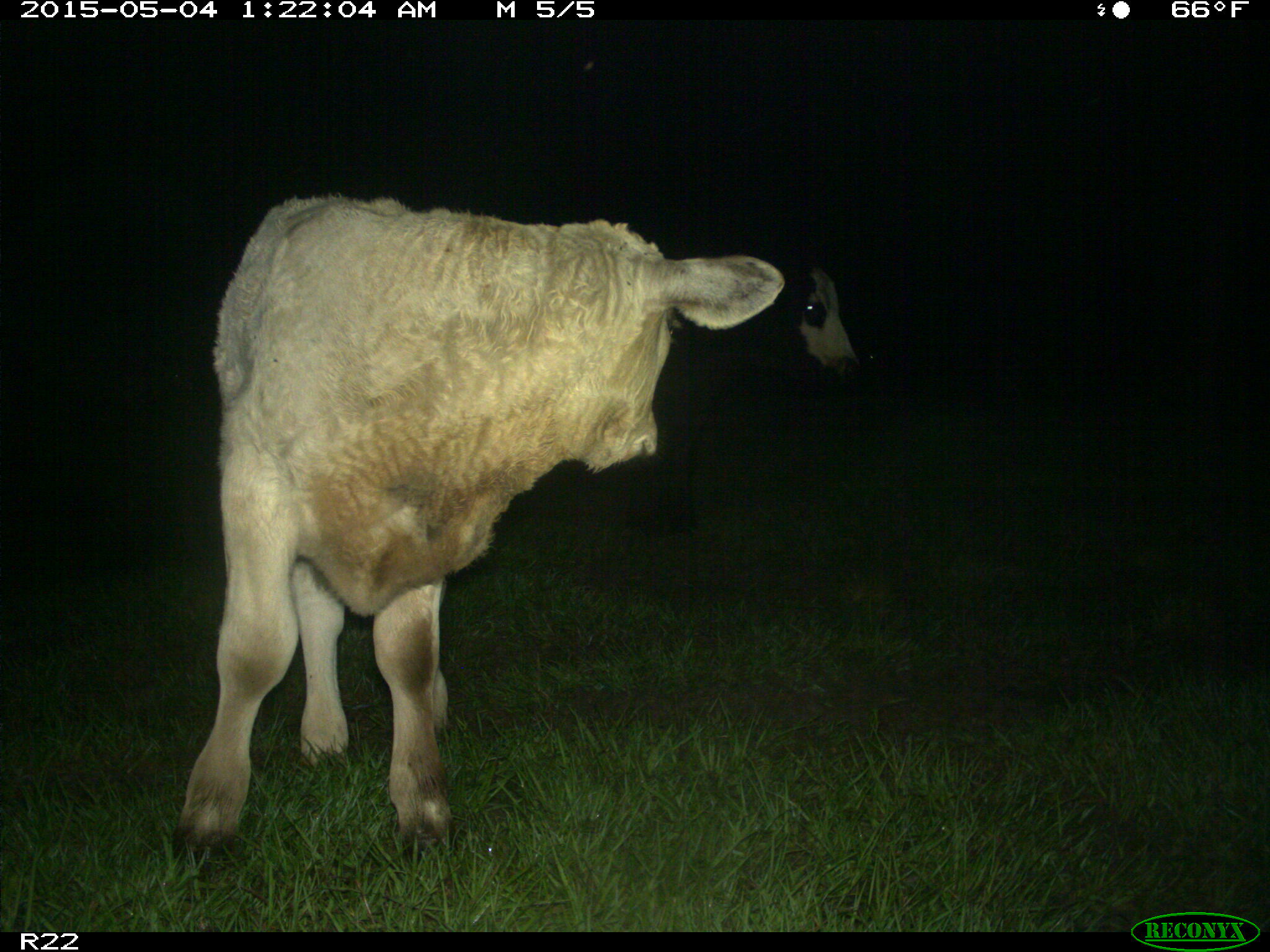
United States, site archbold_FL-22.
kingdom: Animalia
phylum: Chordata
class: Mammalia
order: Artiodactyla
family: Bovidae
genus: Bos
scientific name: Bos taurus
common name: domestic cow